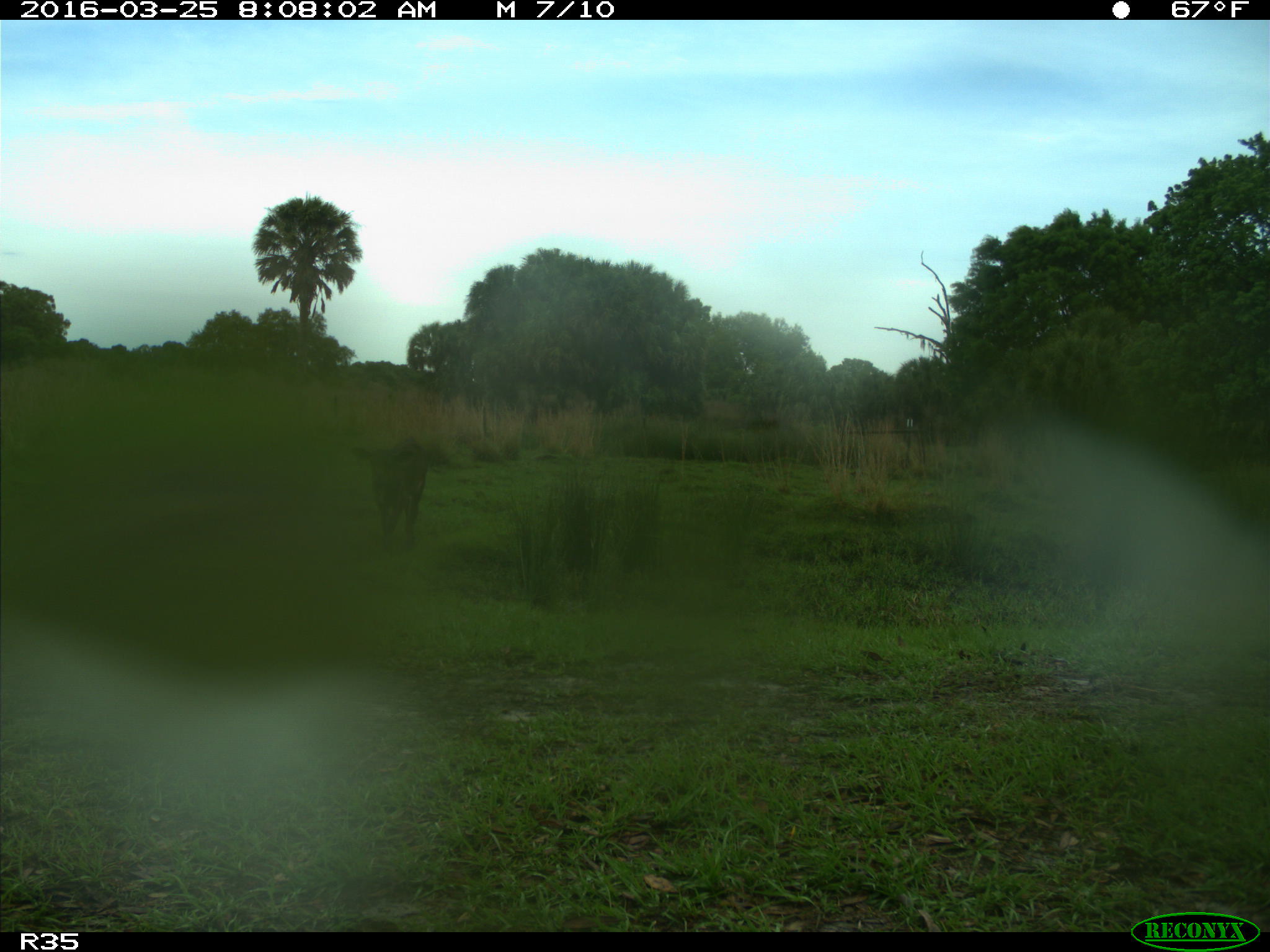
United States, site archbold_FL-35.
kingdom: Animalia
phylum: Chordata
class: Mammalia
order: Artiodactyla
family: Bovidae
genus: Bos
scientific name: Bos taurus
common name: domestic cow